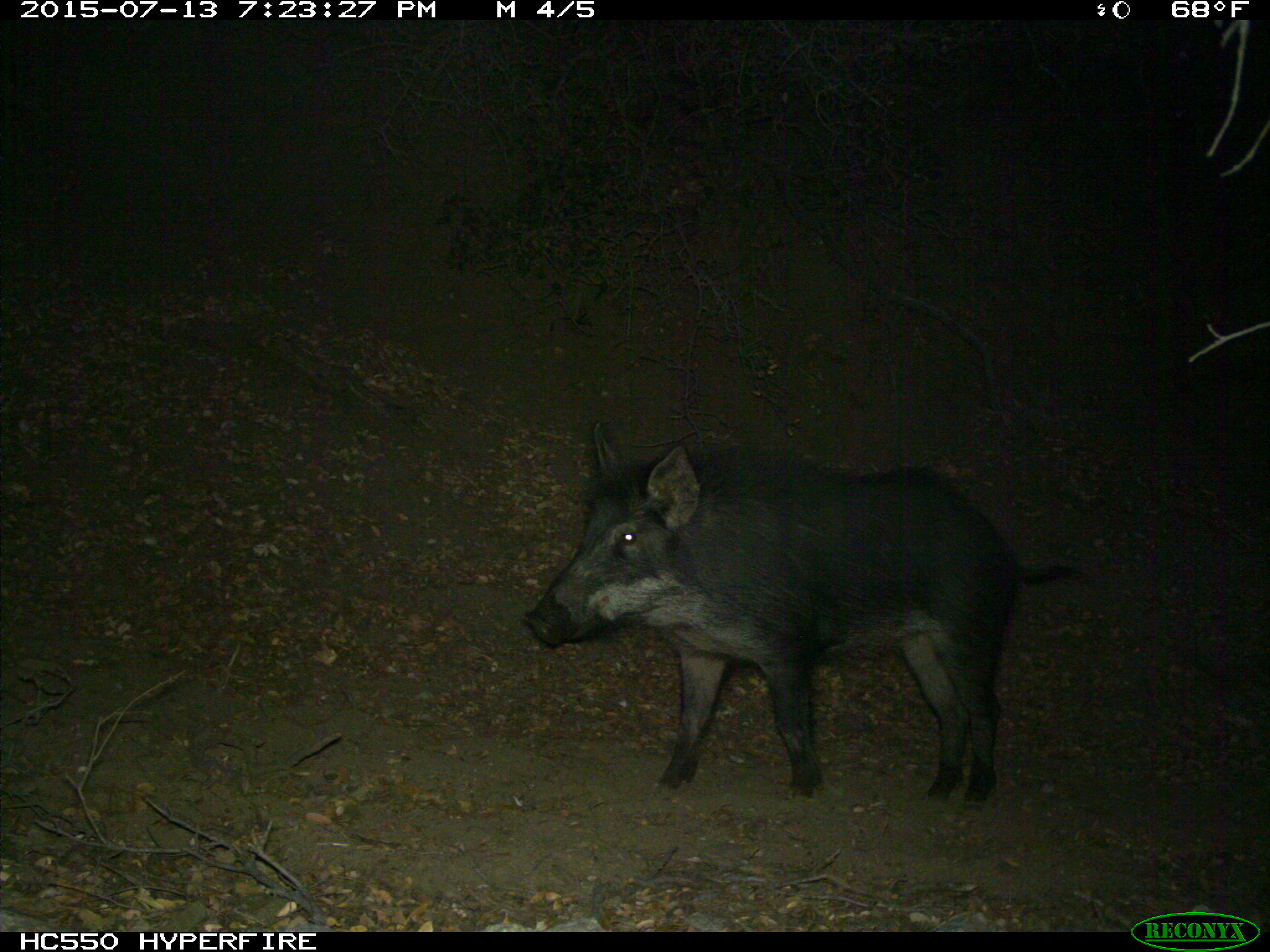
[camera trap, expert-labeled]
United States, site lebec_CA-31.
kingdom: Animalia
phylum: Chordata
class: Mammalia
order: Artiodactyla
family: Suidae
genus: Sus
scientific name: Sus scrofa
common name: wild boar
Sus scrofa (wild boar).